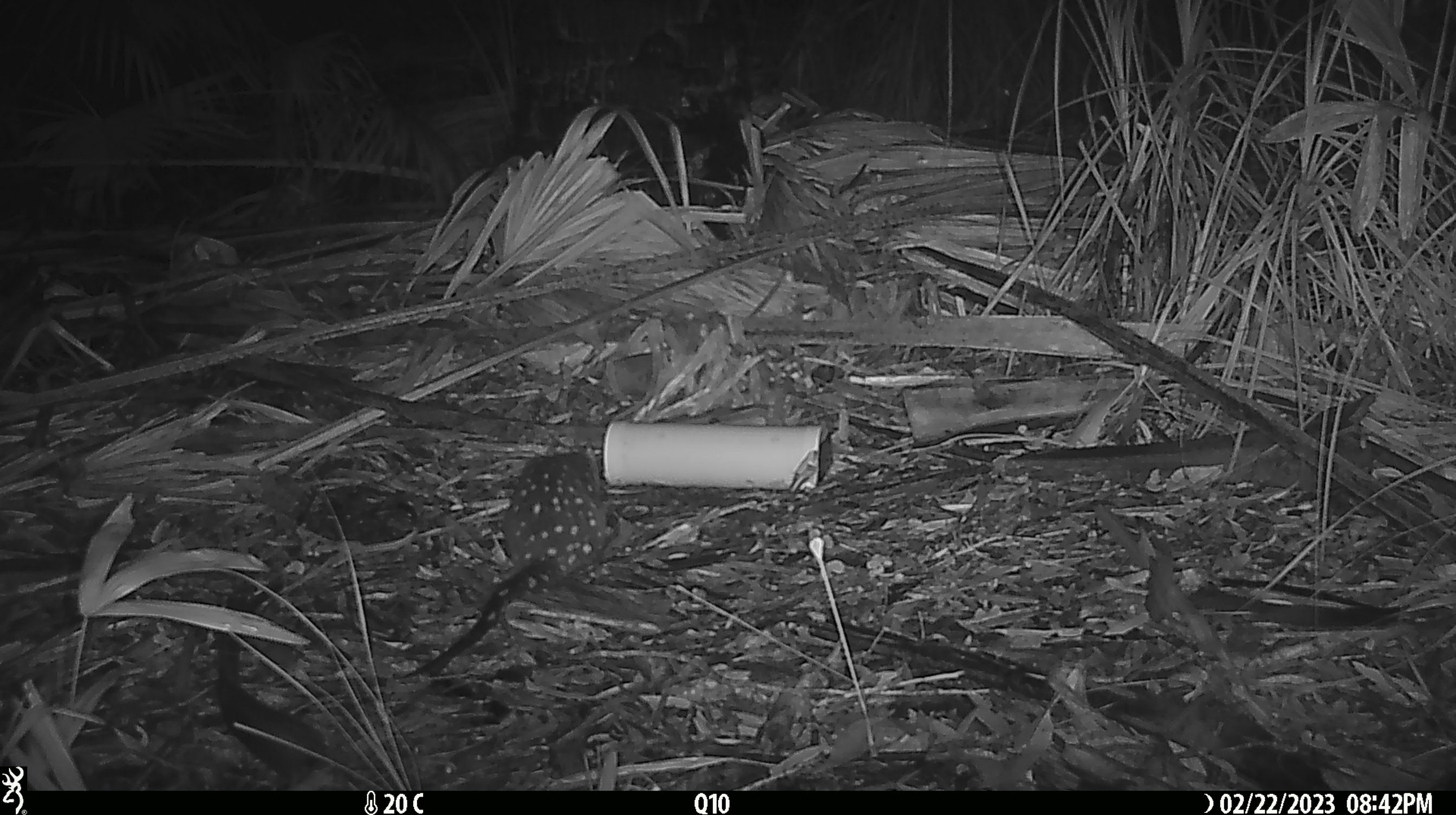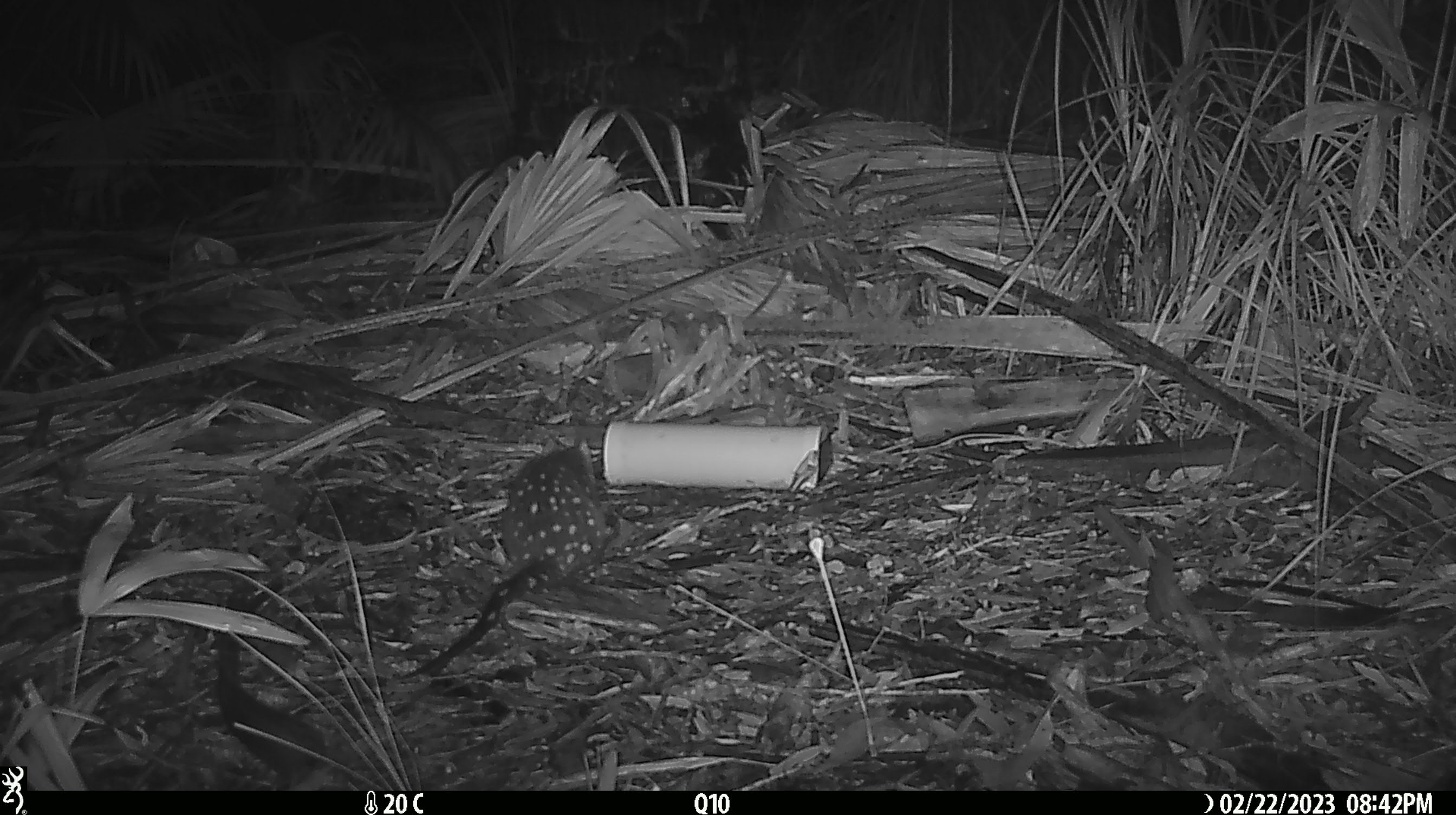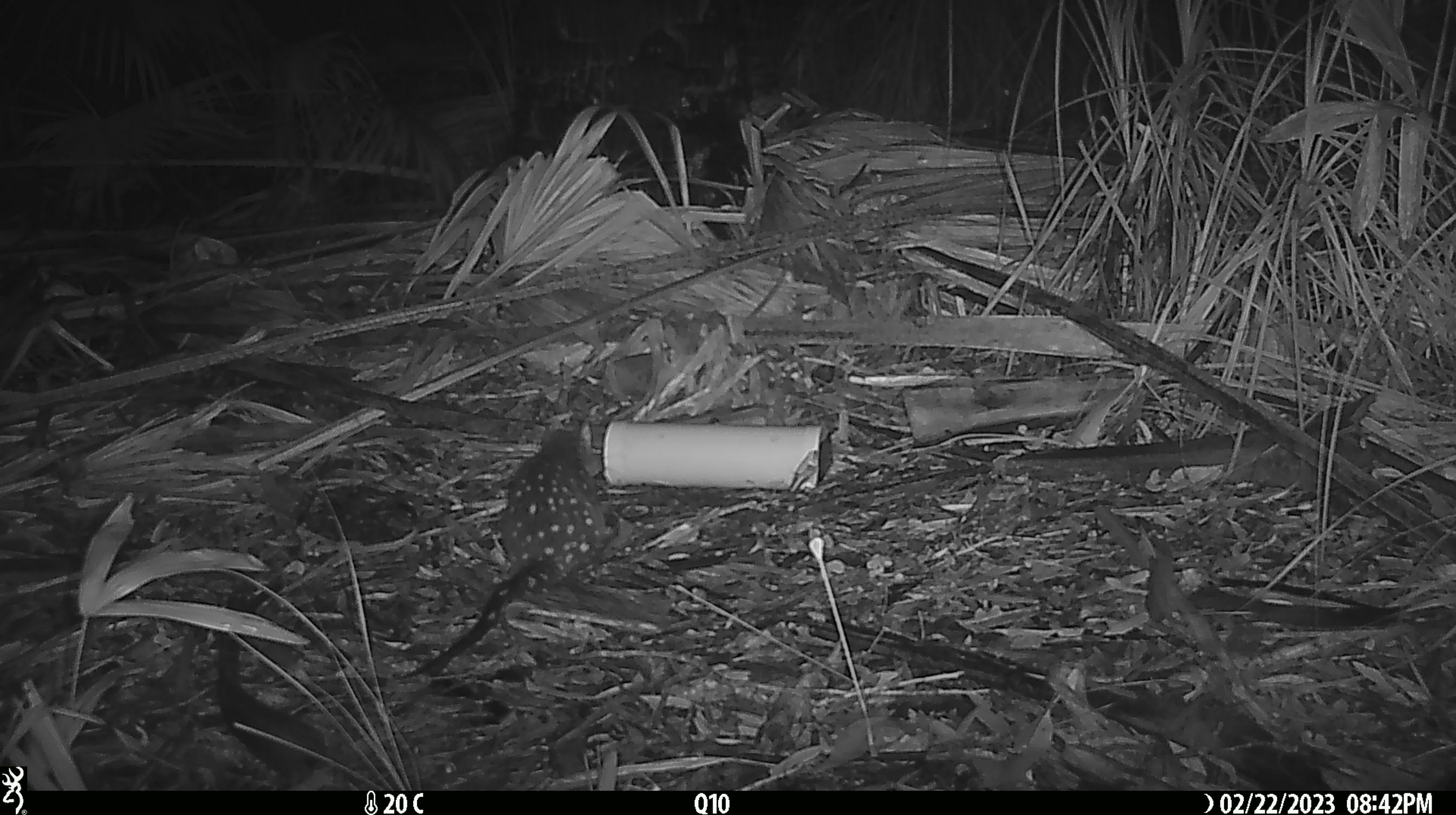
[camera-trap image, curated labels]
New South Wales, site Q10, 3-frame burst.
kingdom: Animalia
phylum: Chordata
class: Mammalia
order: Dasyuromorphia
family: Dasyuridae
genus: Dasyurus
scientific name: Dasyurus maculatus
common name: spotted-tailed quoll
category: quoll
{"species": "quoll (spotted-tailed quoll) (Dasyurus maculatus)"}